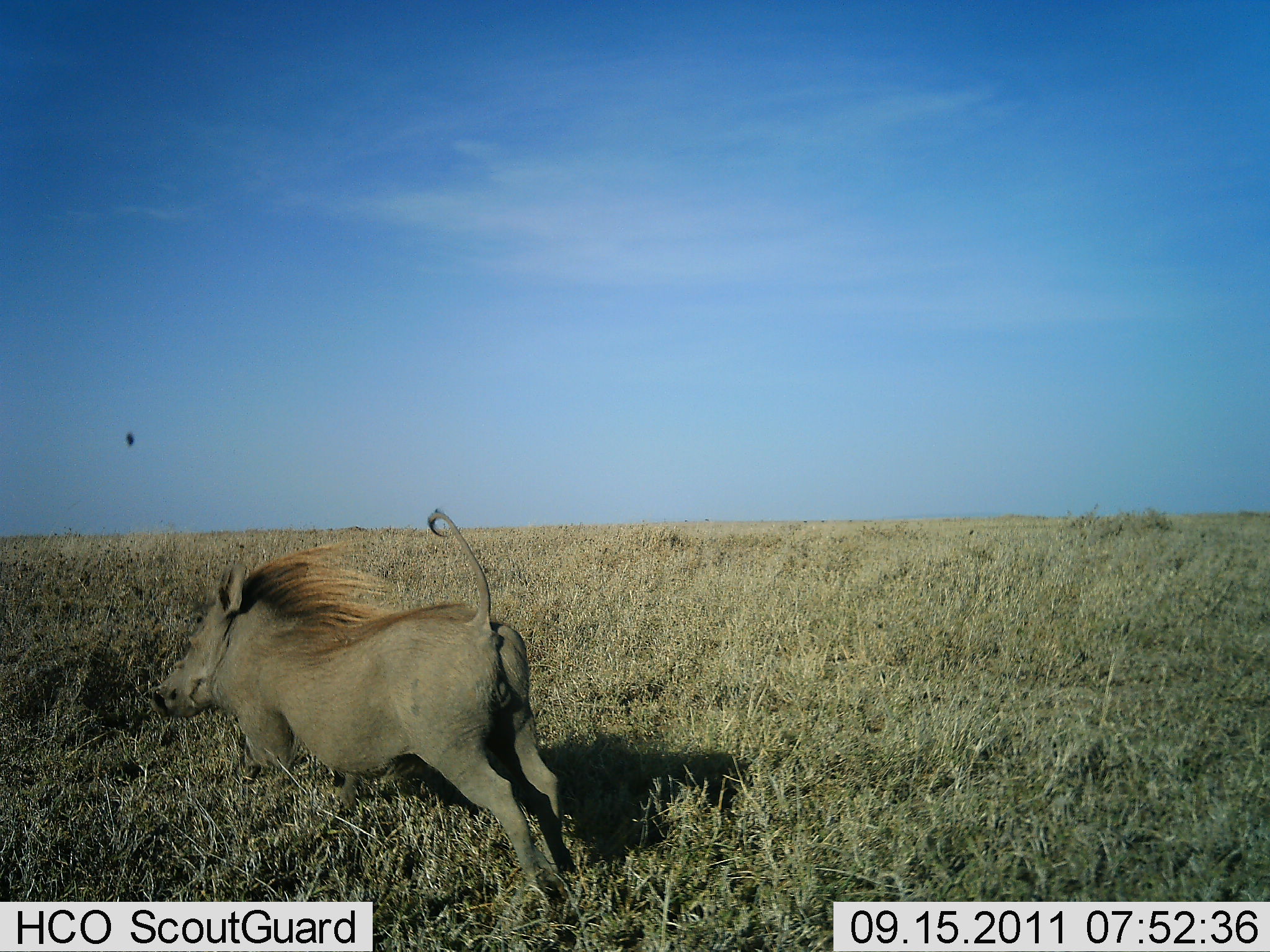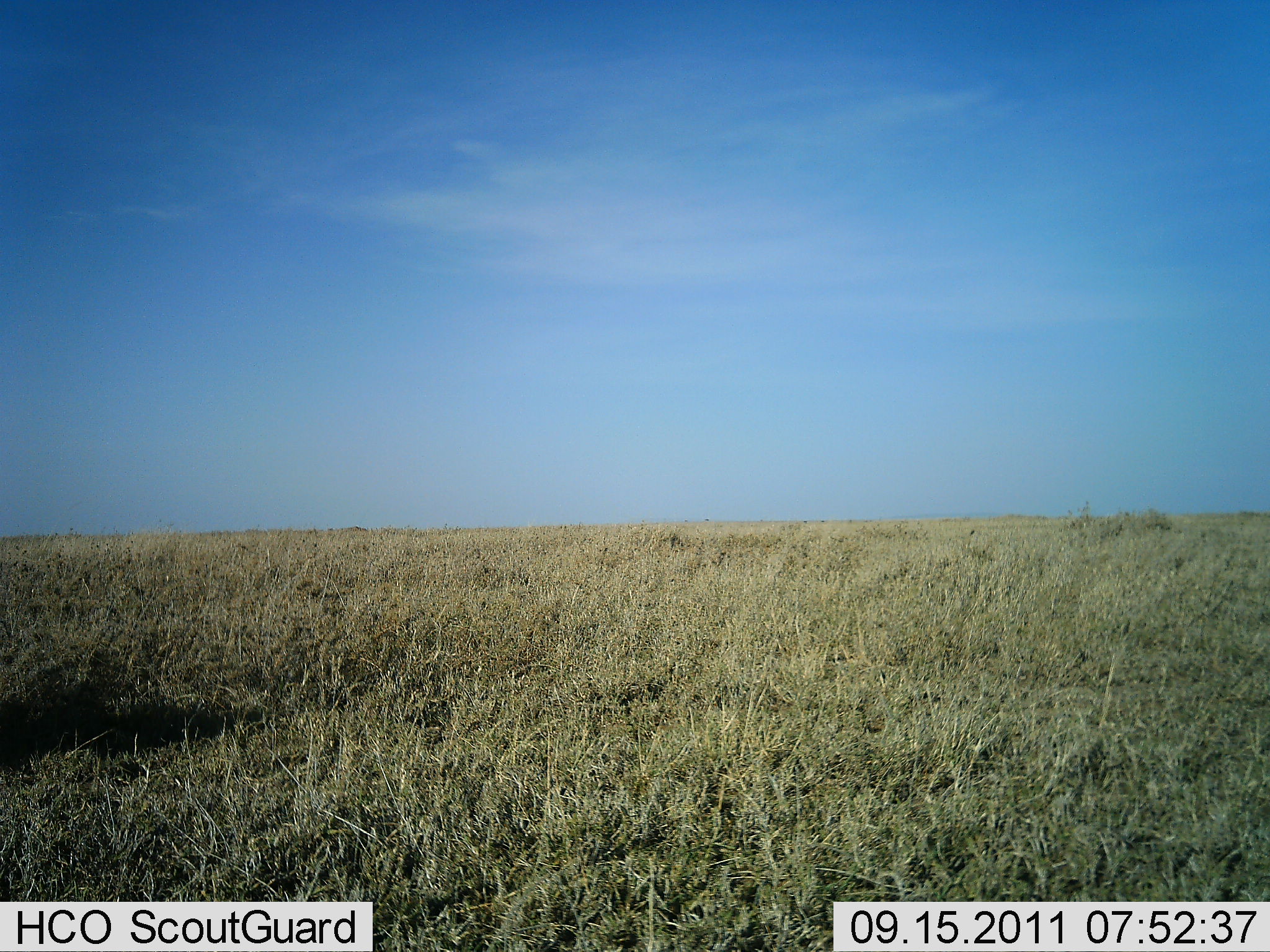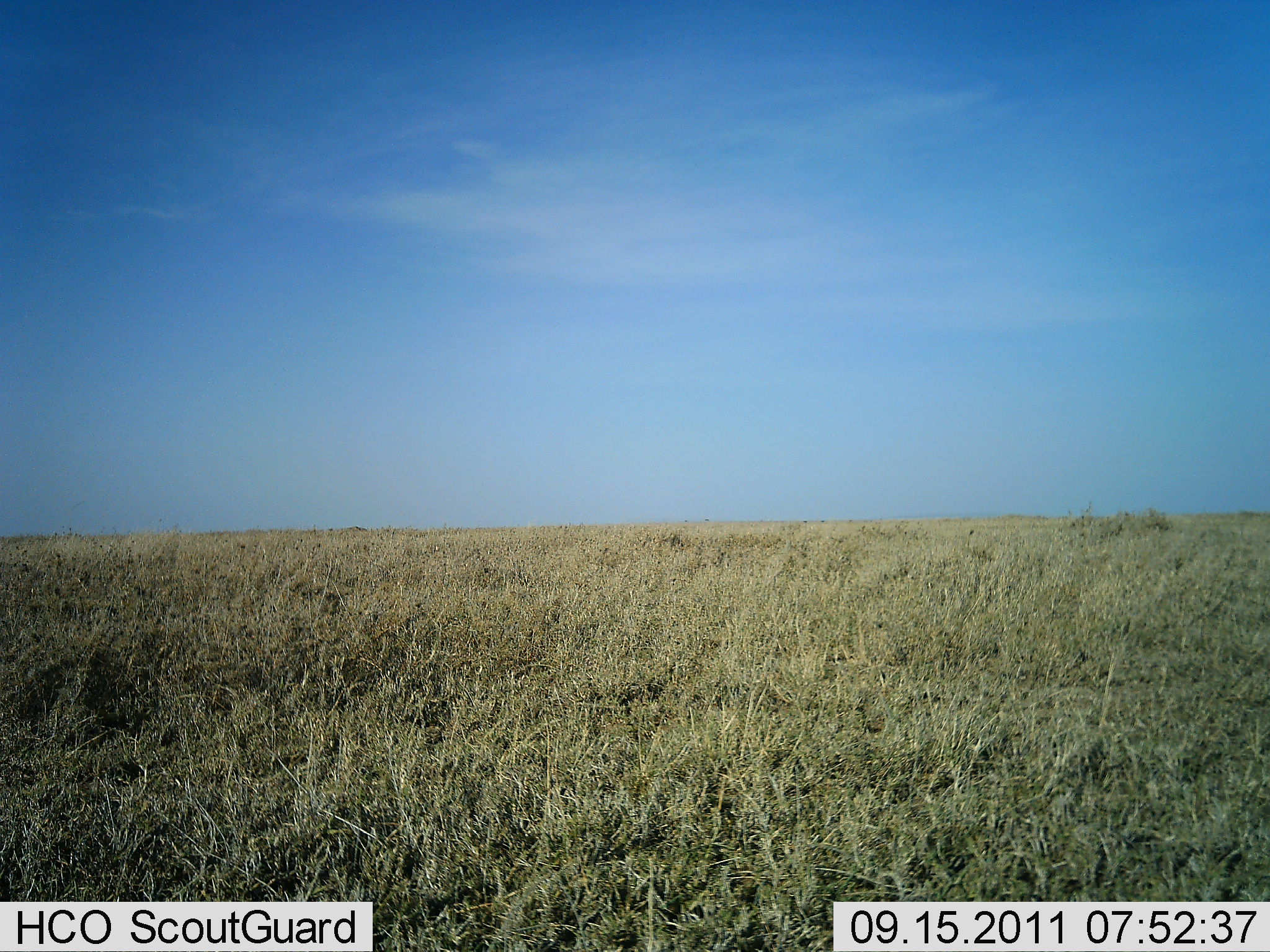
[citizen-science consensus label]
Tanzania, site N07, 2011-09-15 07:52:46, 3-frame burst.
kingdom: Animalia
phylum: Chordata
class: Mammalia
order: Artiodactyla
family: Suidae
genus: Phacochoerus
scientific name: Phacochoerus africanus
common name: warthog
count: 1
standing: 0%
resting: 0%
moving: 100%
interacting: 0%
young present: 0%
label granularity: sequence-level